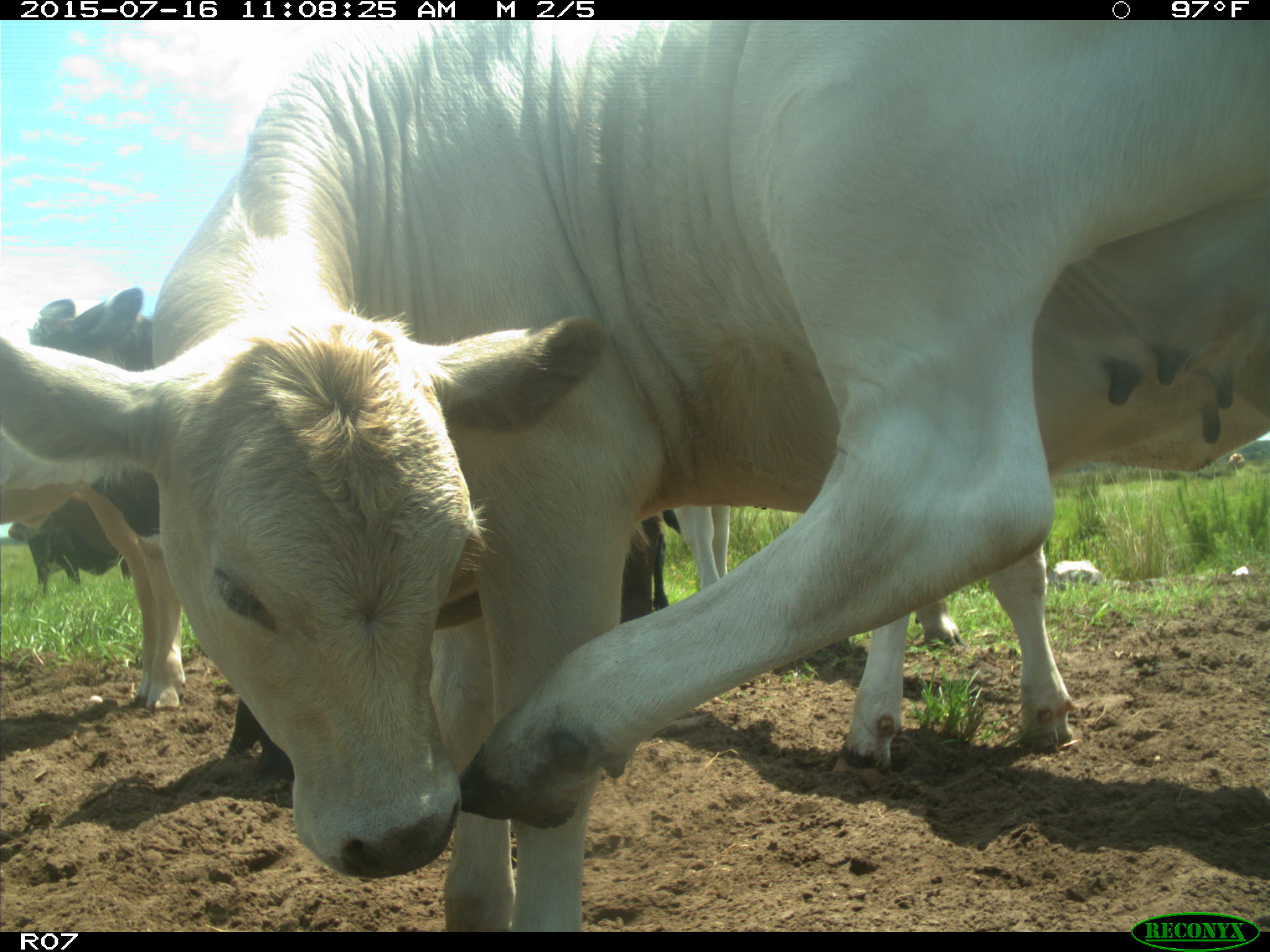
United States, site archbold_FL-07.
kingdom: Animalia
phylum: Chordata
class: Mammalia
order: Artiodactyla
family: Bovidae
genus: Bos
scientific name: Bos taurus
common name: domestic cow